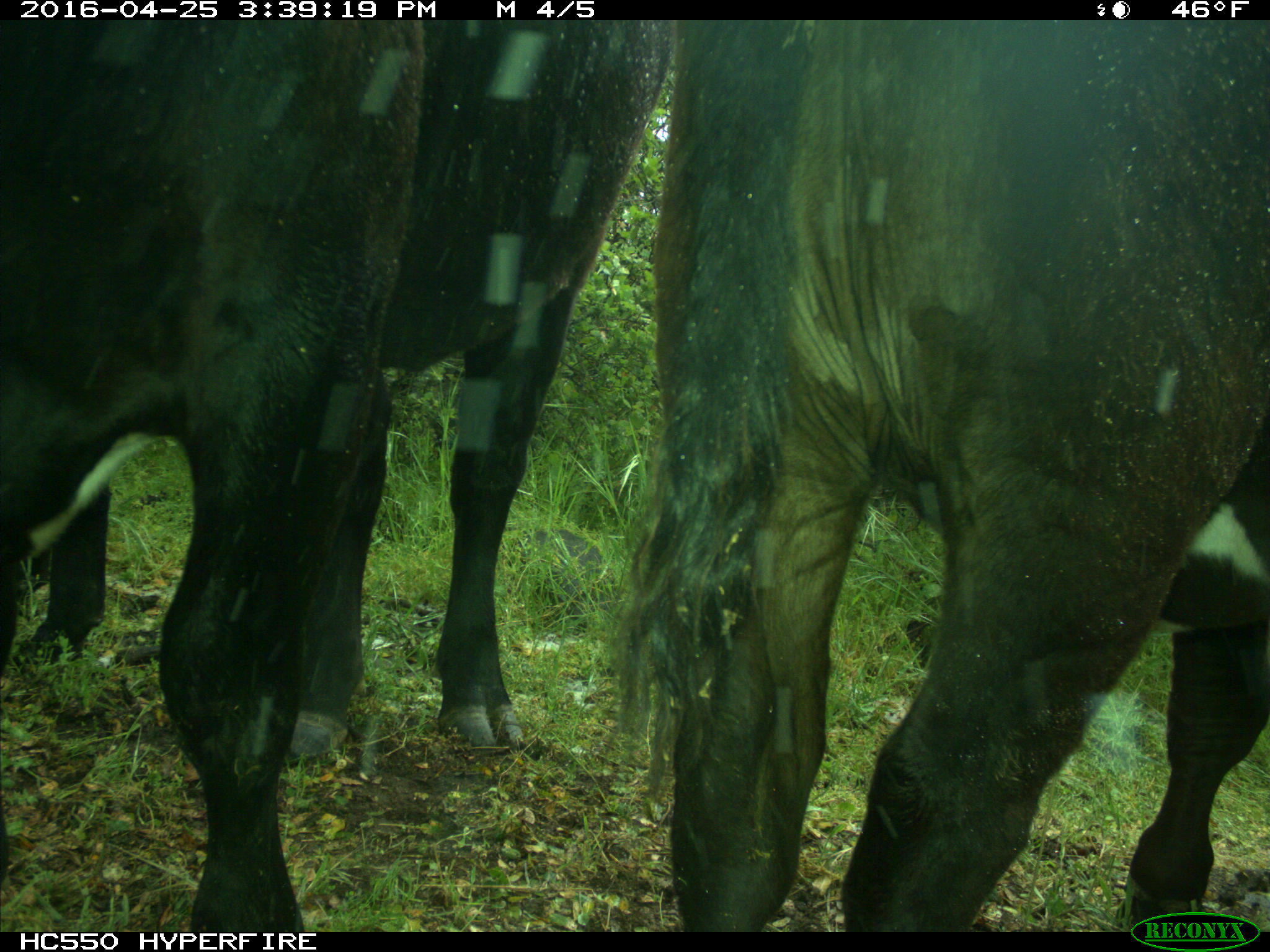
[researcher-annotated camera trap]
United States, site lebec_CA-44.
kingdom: Animalia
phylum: Chordata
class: Mammalia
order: Artiodactyla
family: Bovidae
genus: Bos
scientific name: Bos taurus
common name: domestic cow